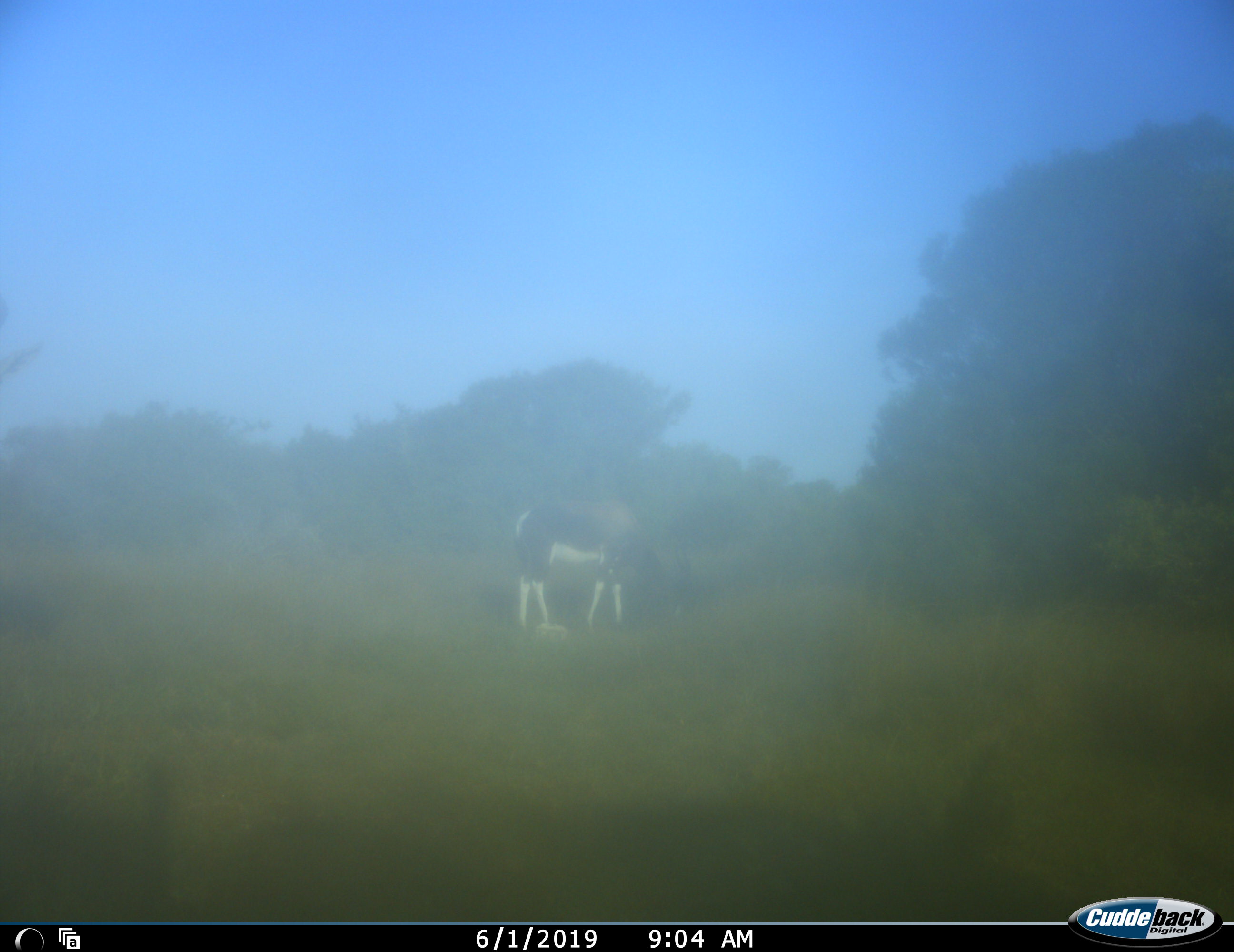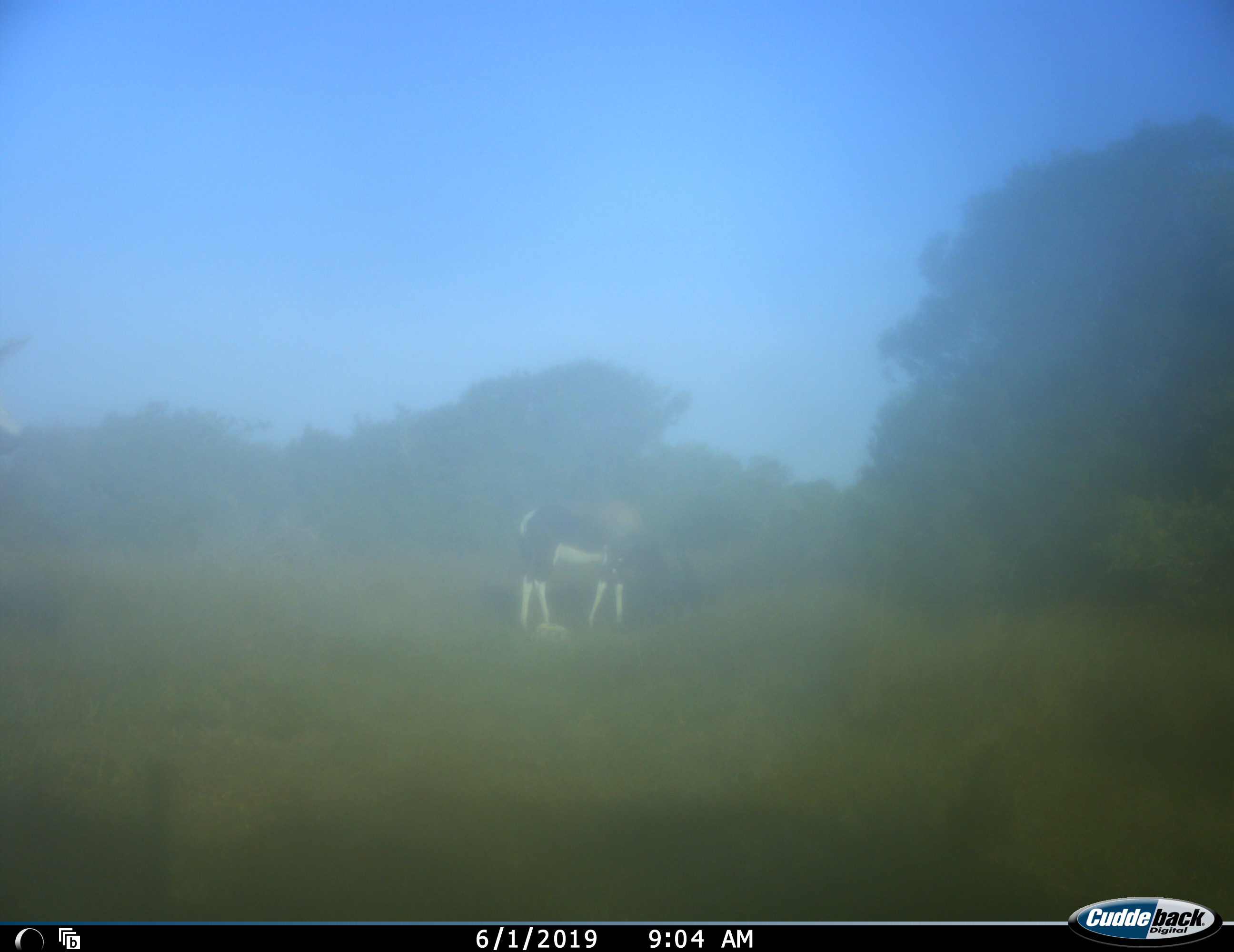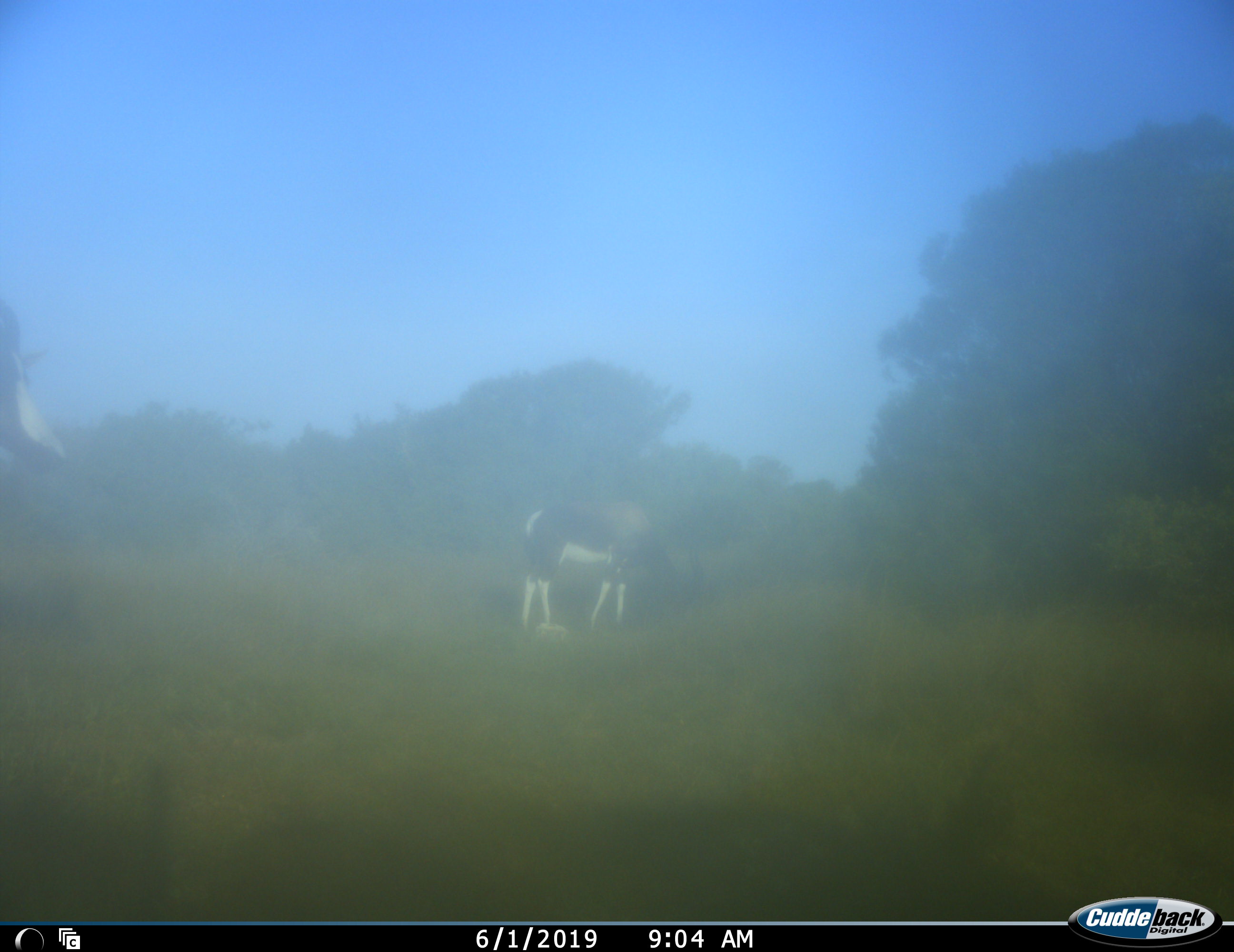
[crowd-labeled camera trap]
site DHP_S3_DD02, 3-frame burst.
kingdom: Animalia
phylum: Chordata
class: Mammalia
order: Artiodactyla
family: Bovidae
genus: Damaliscus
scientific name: Damaliscus pygargus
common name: bontebok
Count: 2.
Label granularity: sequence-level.